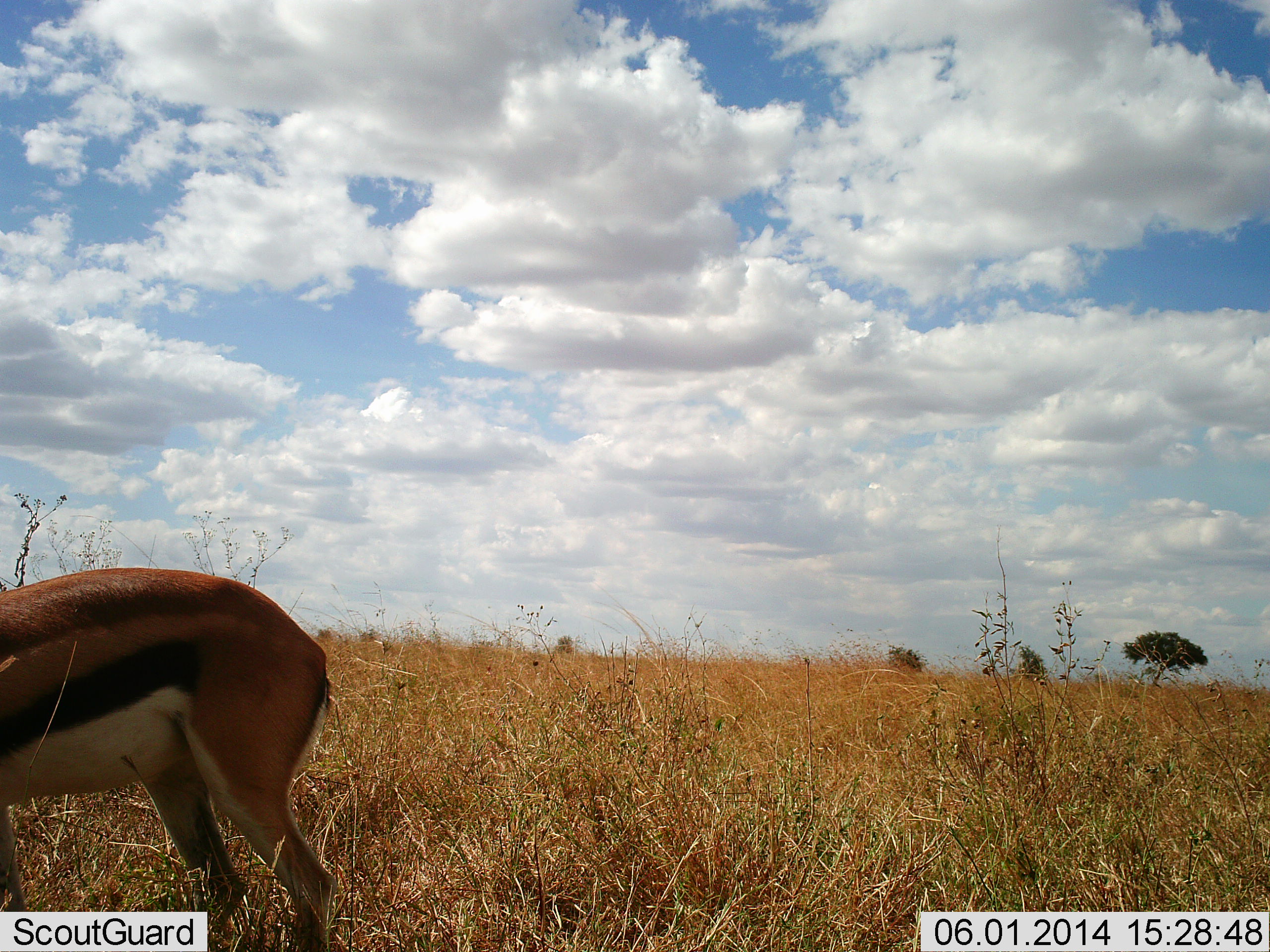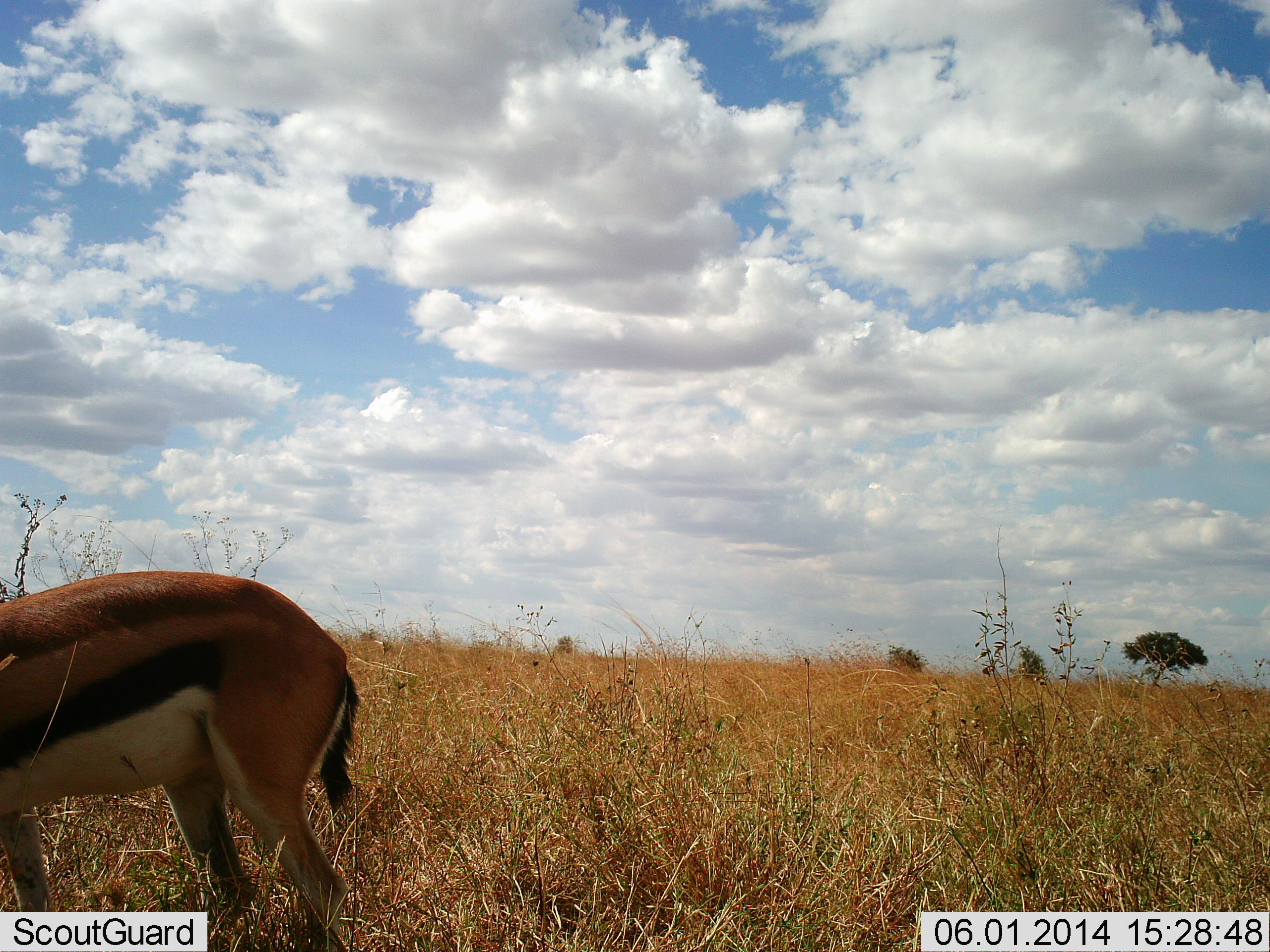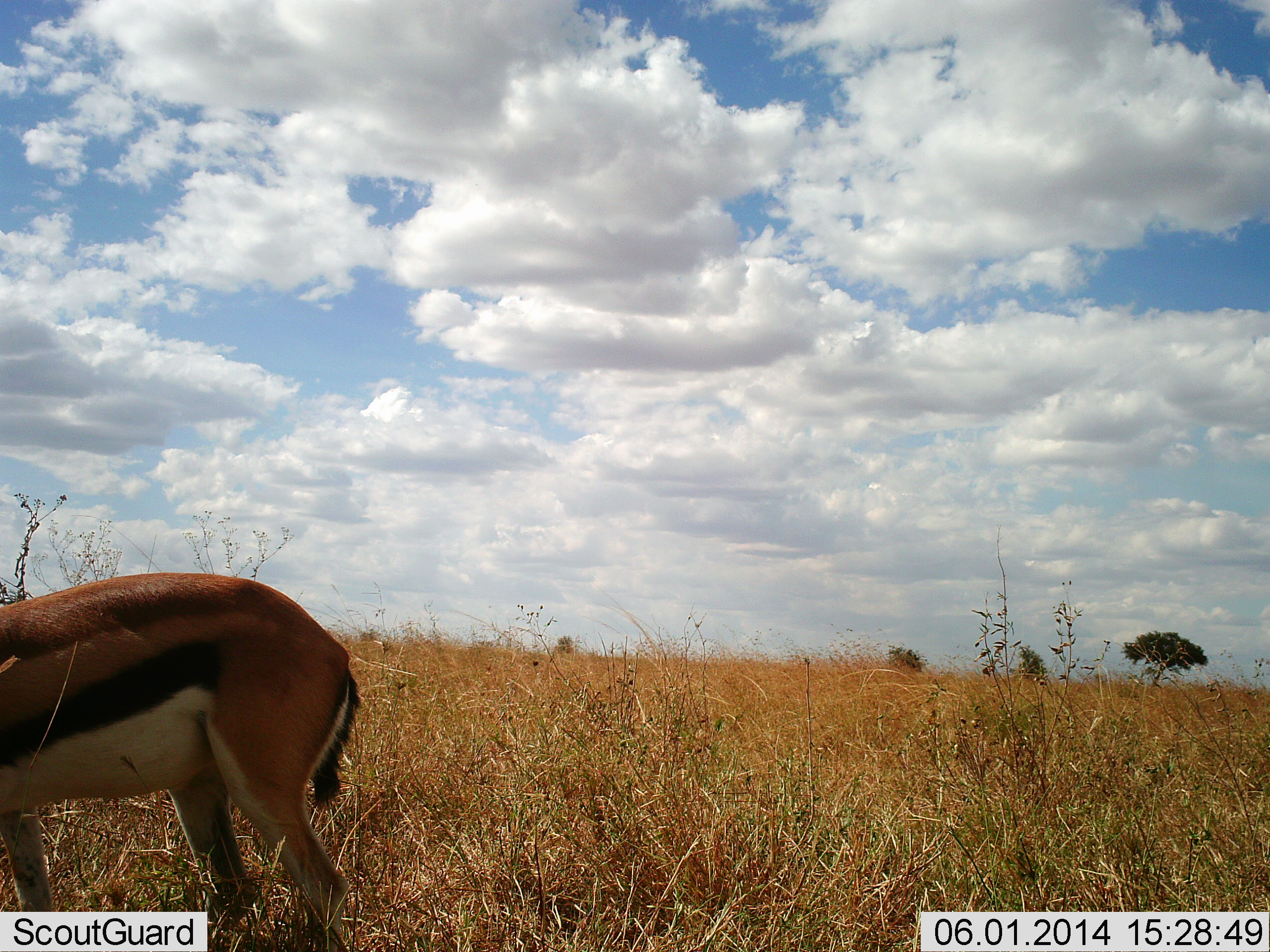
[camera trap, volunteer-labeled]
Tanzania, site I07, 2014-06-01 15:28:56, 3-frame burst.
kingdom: Animalia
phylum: Chordata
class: Mammalia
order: Artiodactyla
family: Bovidae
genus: Eudorcas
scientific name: Eudorcas thomsonii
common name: thomson's gazelle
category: gazellethomsons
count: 1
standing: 74%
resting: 0%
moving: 13%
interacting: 0%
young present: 0%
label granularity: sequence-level